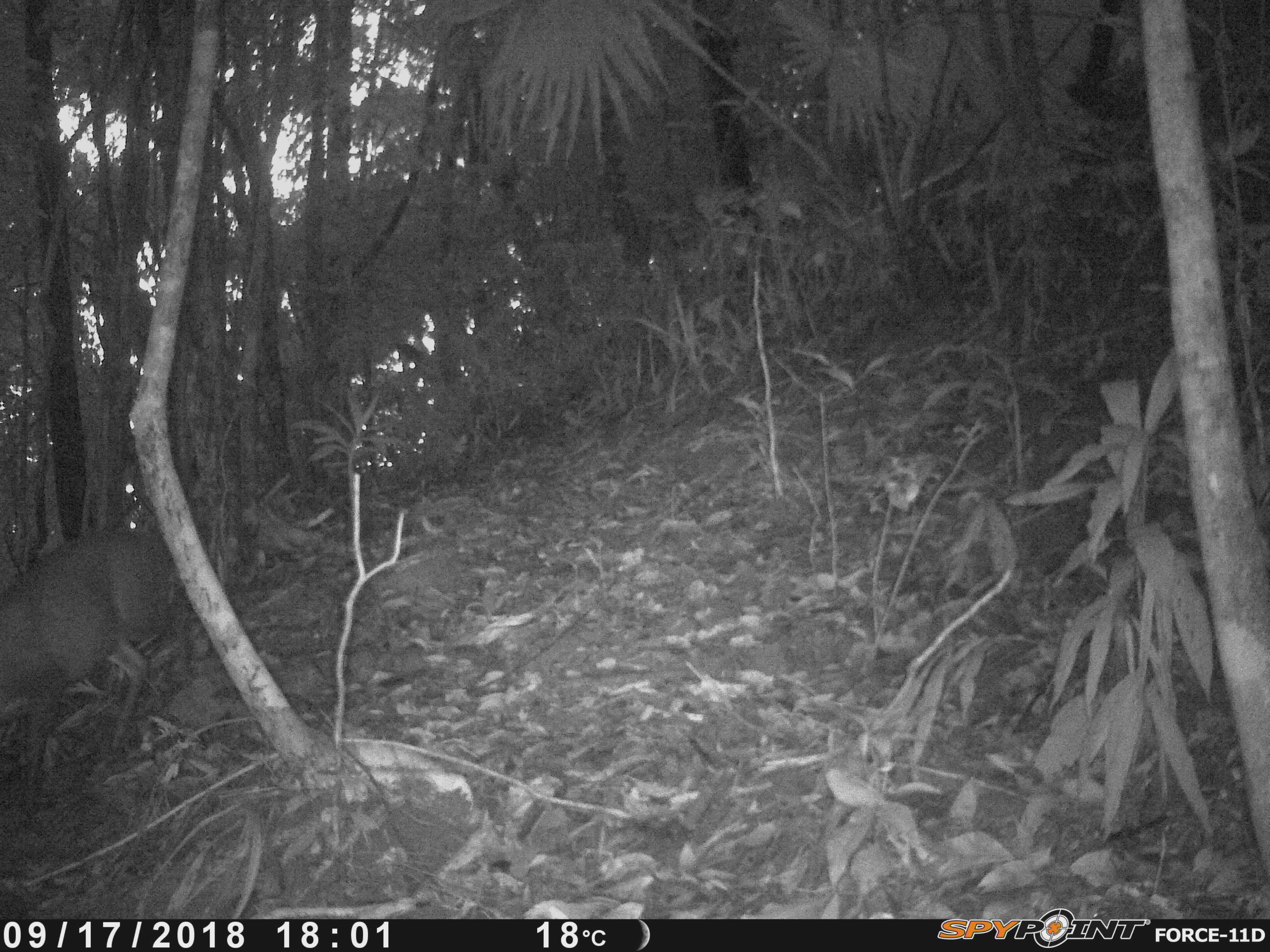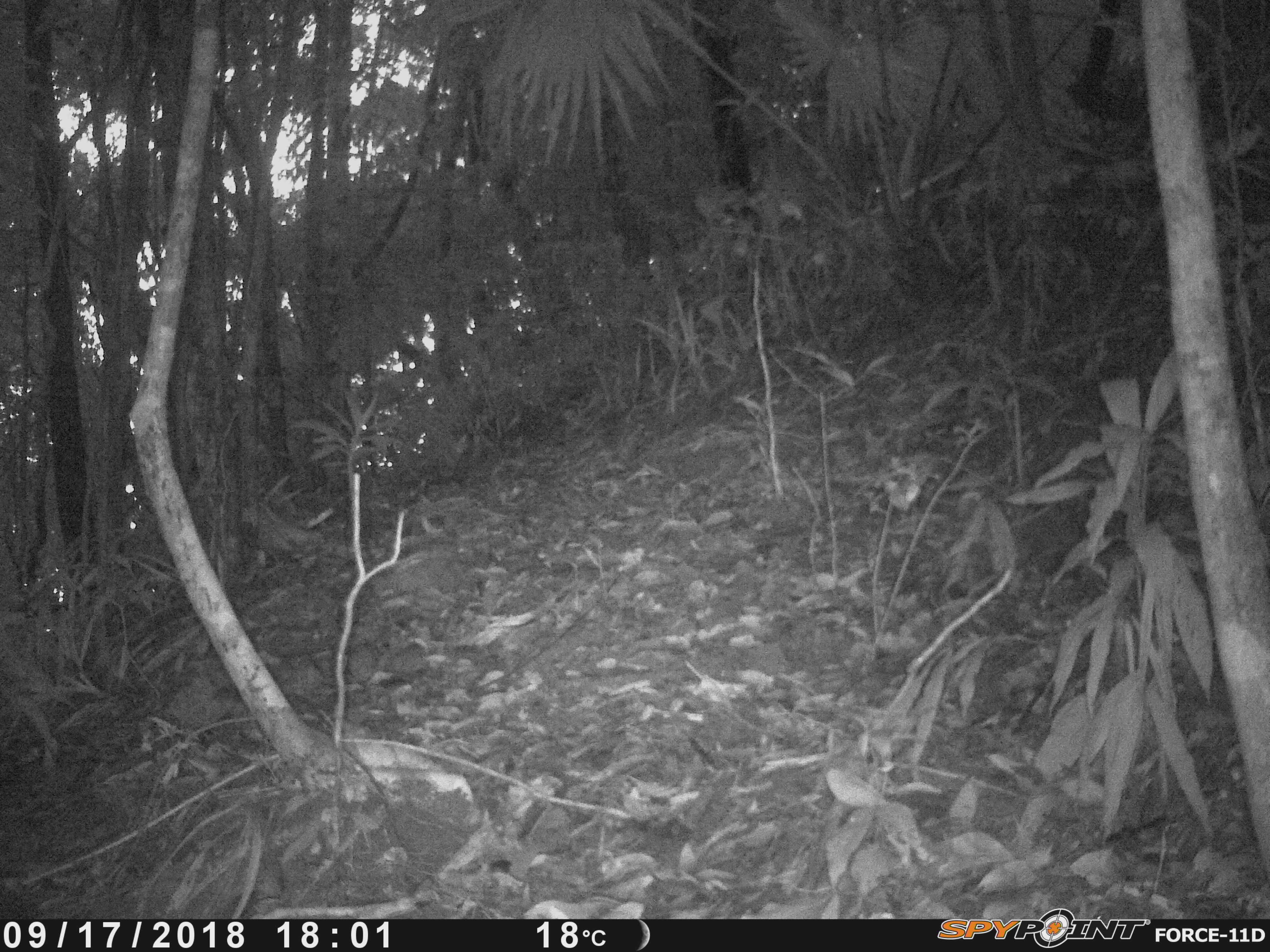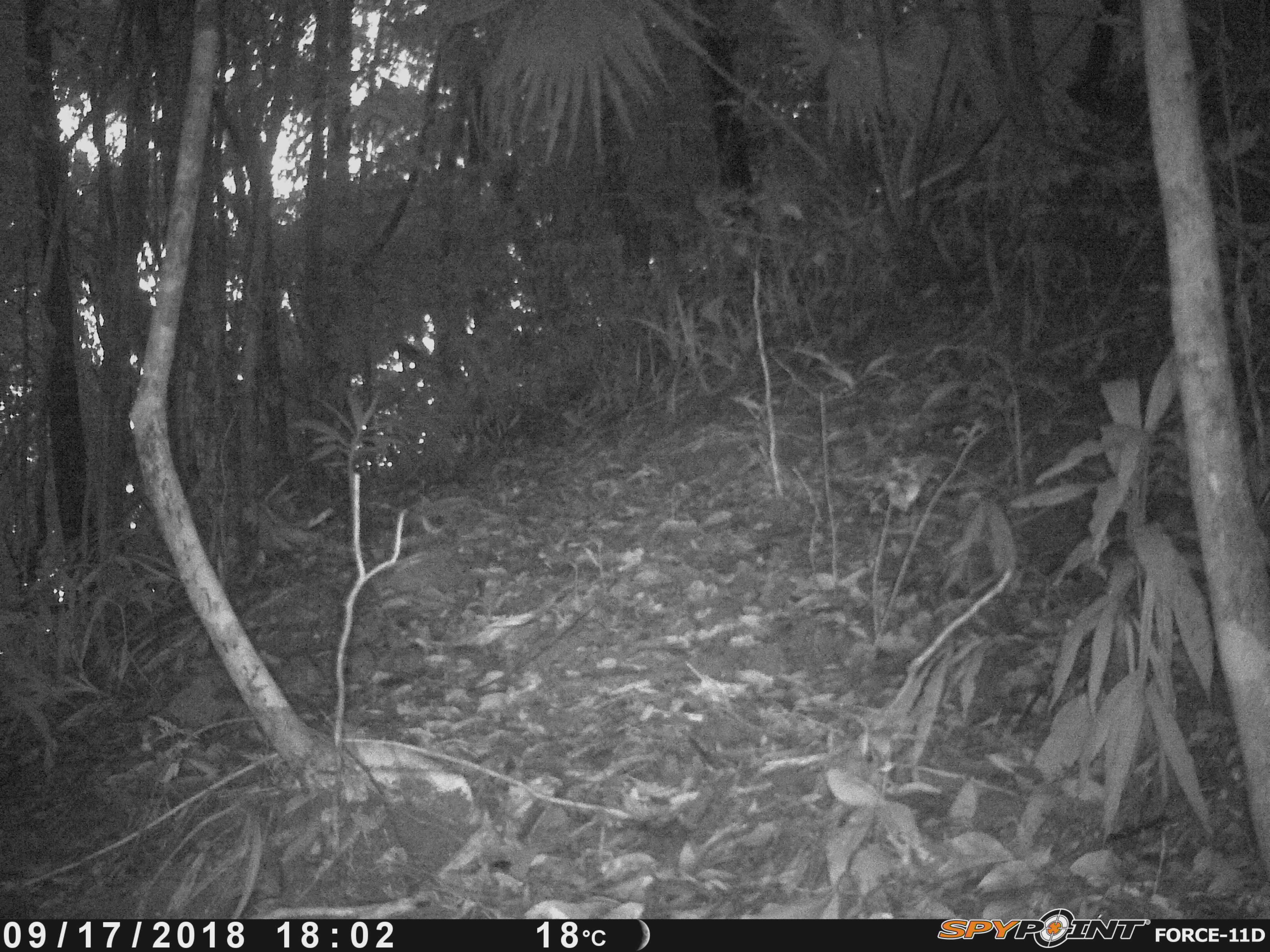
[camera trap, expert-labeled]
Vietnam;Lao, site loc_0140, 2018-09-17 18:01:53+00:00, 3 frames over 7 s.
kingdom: Animalia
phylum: Chordata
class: Mammalia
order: Artiodactyla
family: Cervidae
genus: Muntiacus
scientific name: Muntiacus rooseveltorum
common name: roosevelt's muntjac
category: roosevelts muntjac group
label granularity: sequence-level